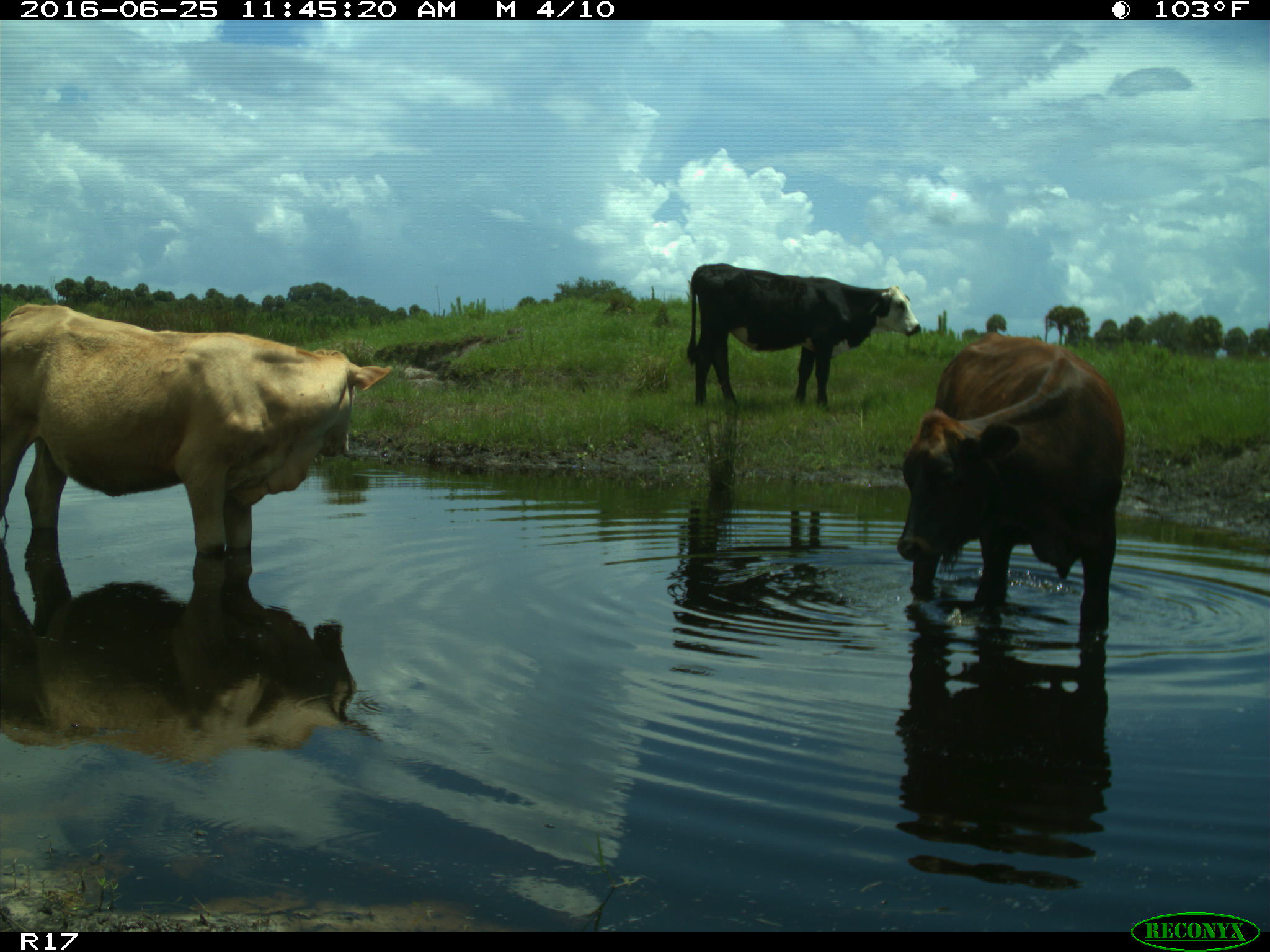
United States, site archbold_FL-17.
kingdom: Animalia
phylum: Chordata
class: Mammalia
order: Artiodactyla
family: Bovidae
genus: Bos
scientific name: Bos taurus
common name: domestic cow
Bos taurus (domestic cow).